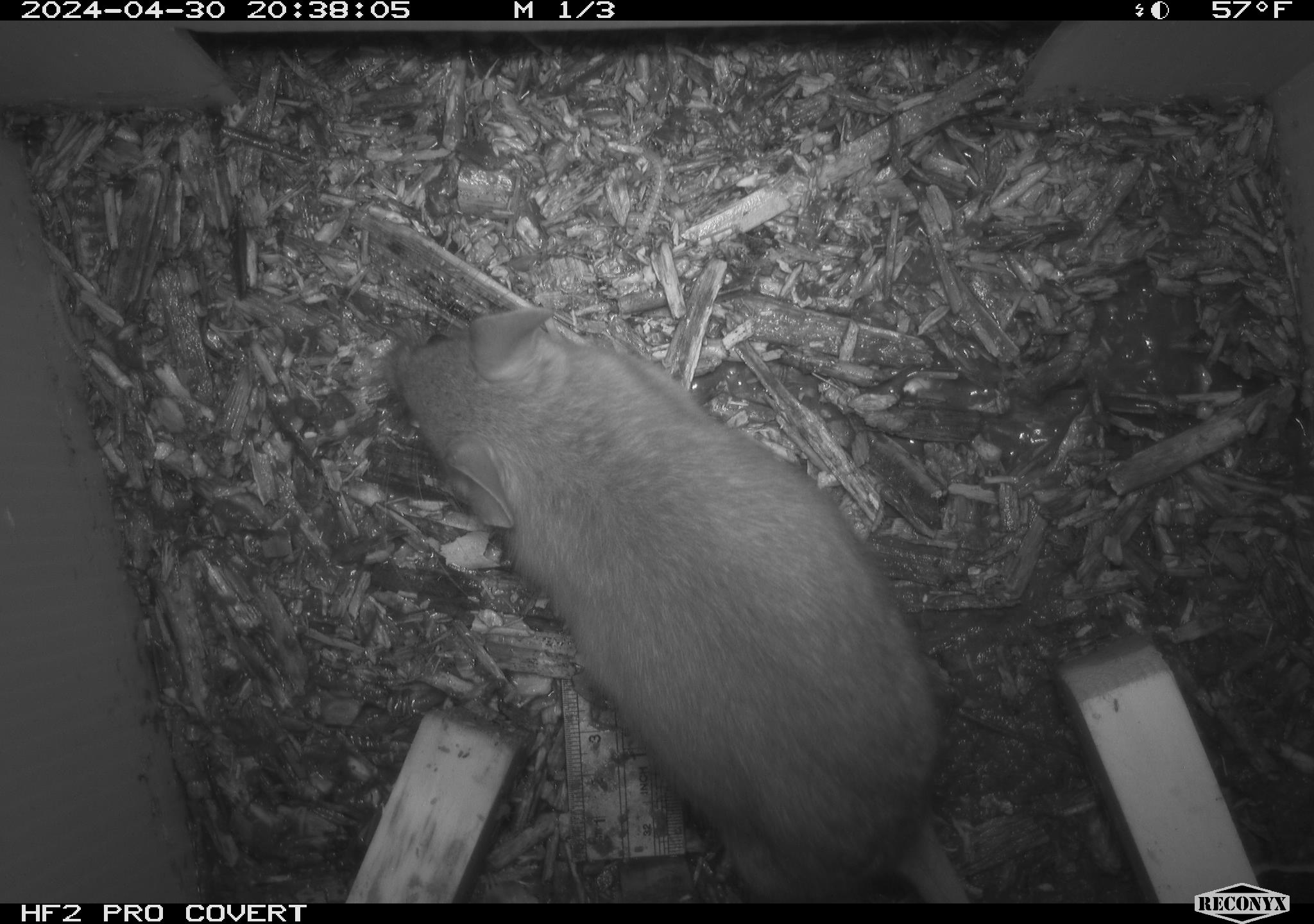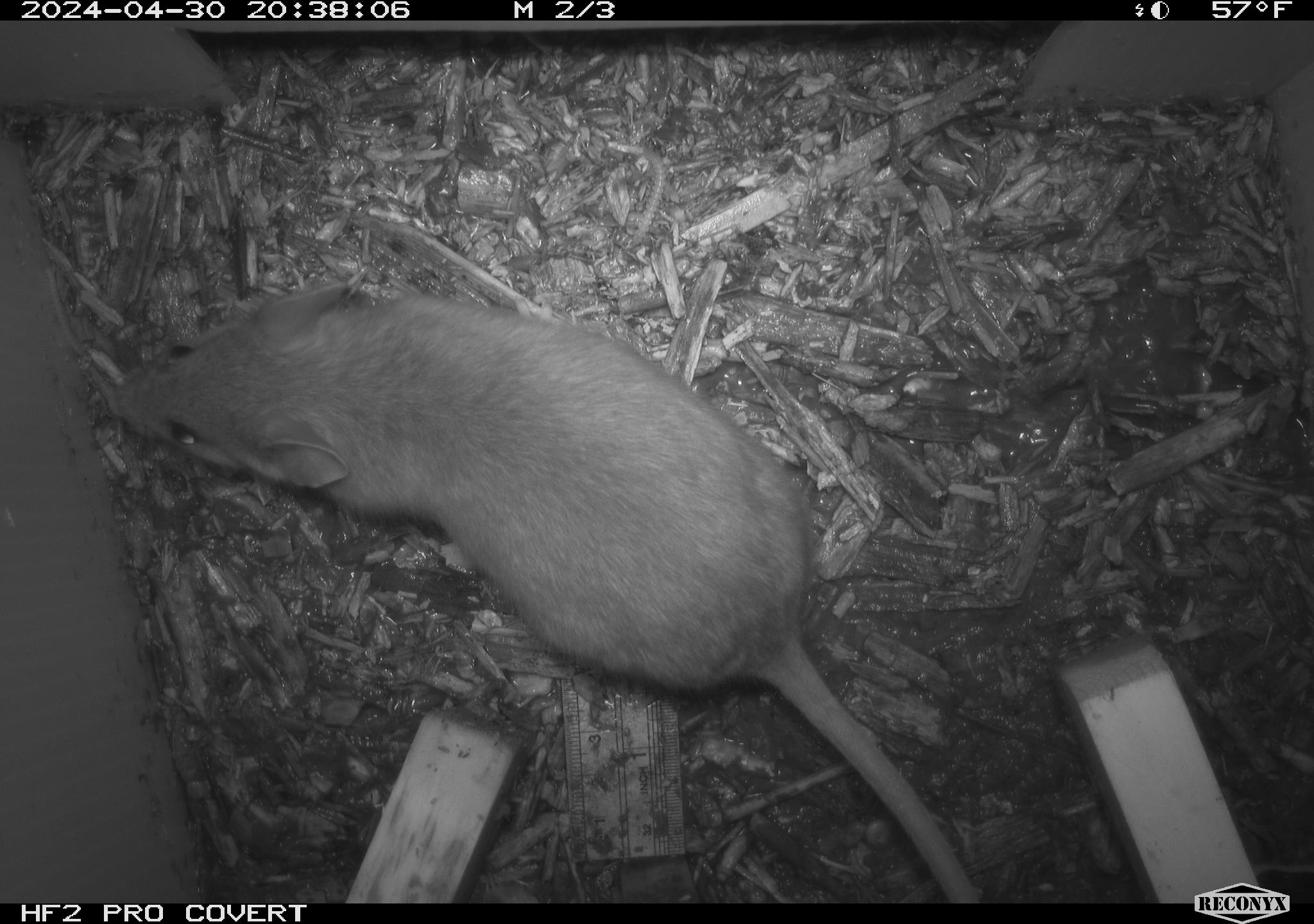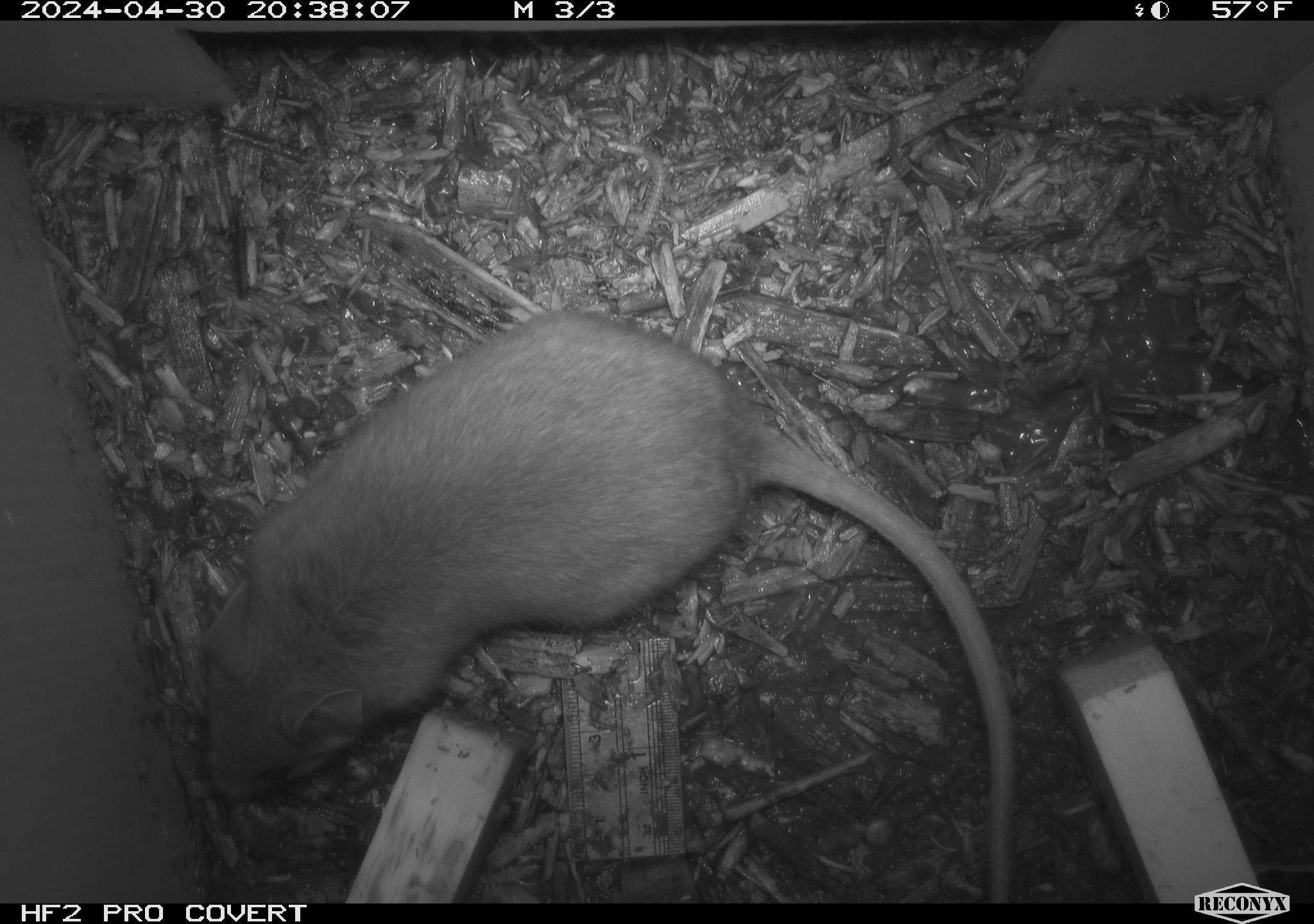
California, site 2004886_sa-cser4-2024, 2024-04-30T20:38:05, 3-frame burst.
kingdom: Animalia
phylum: Chordata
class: Mammalia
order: Rodentia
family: Muridae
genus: Rattus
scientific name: Rattus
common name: rat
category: rattus species